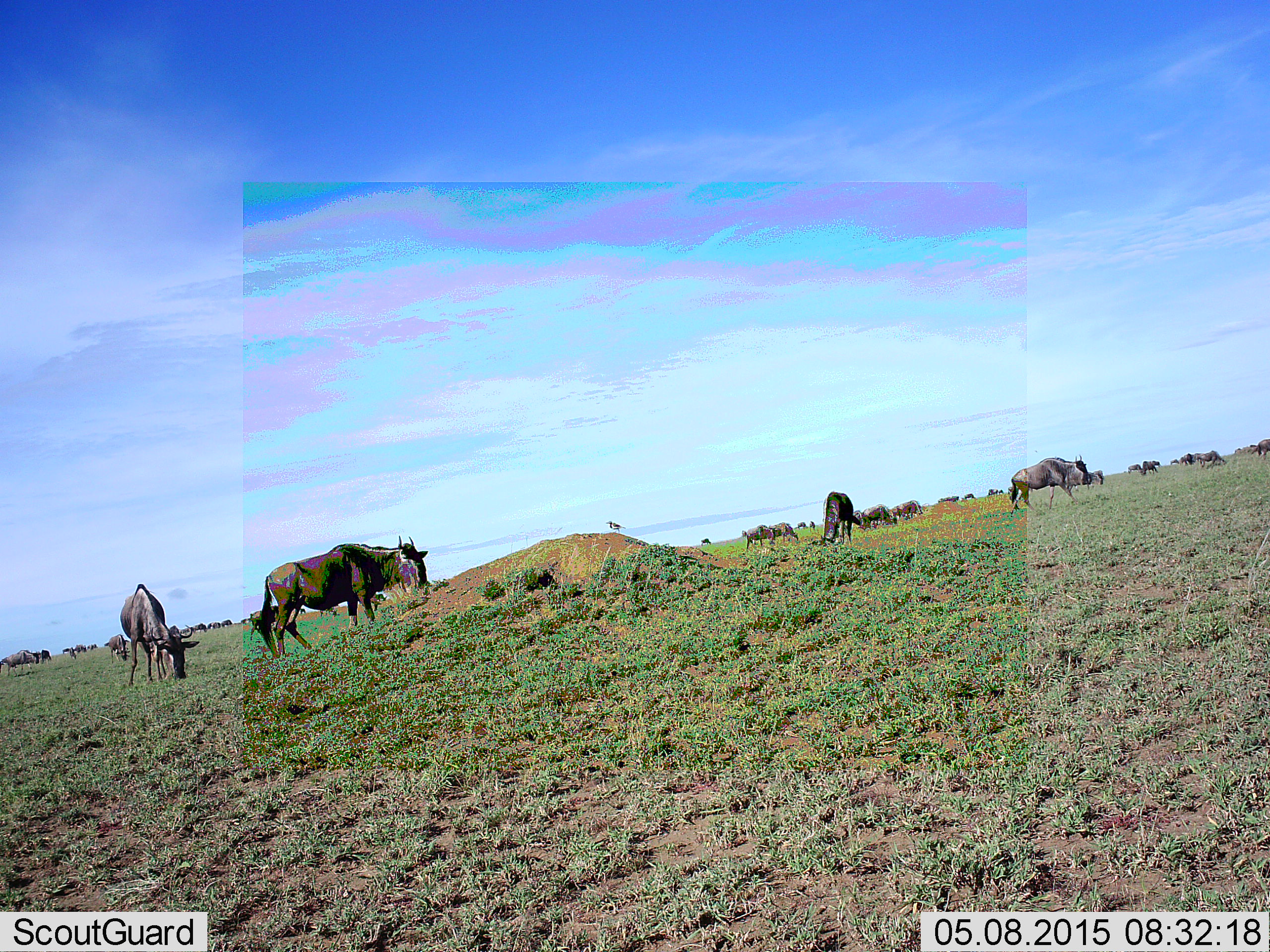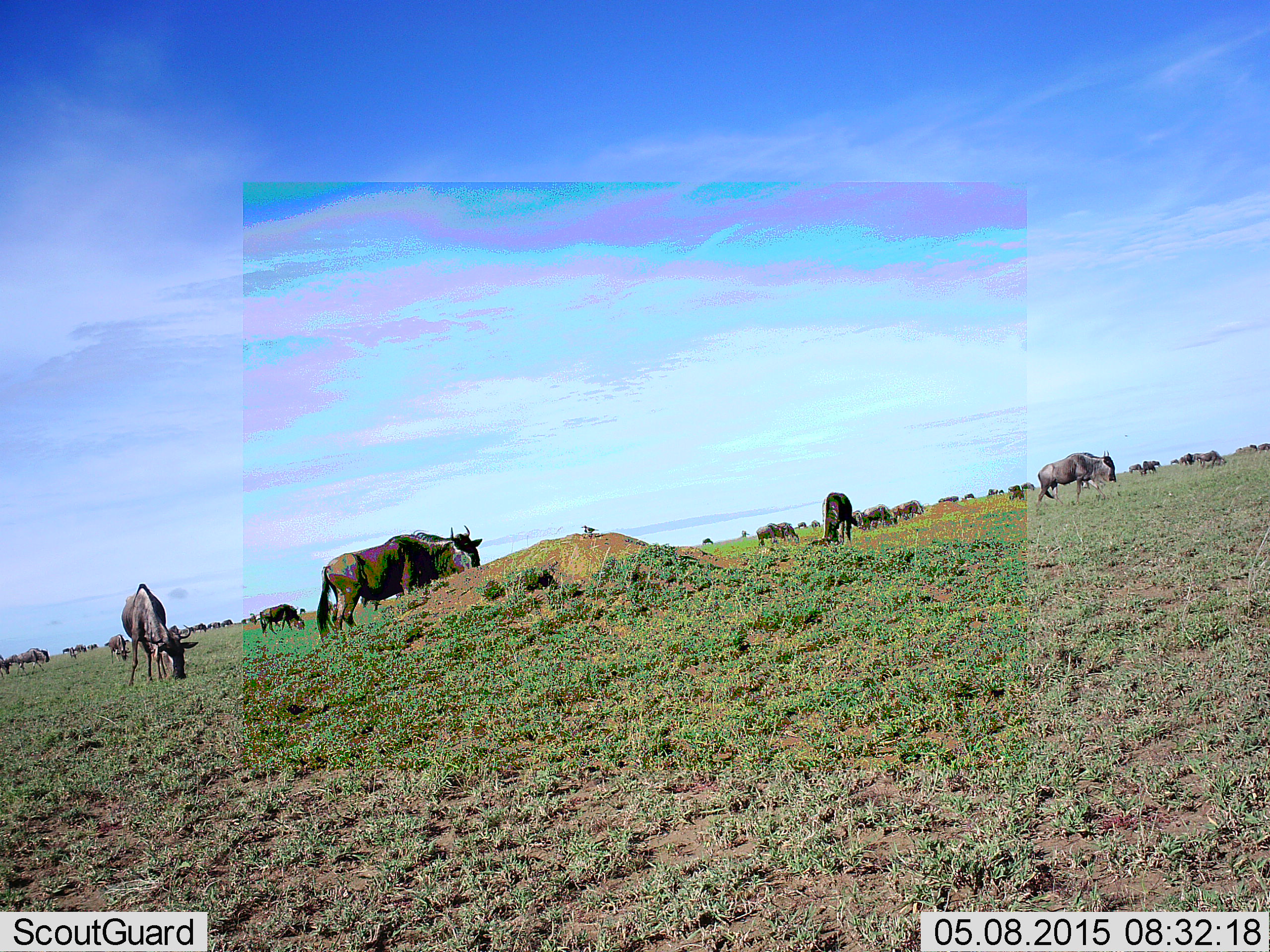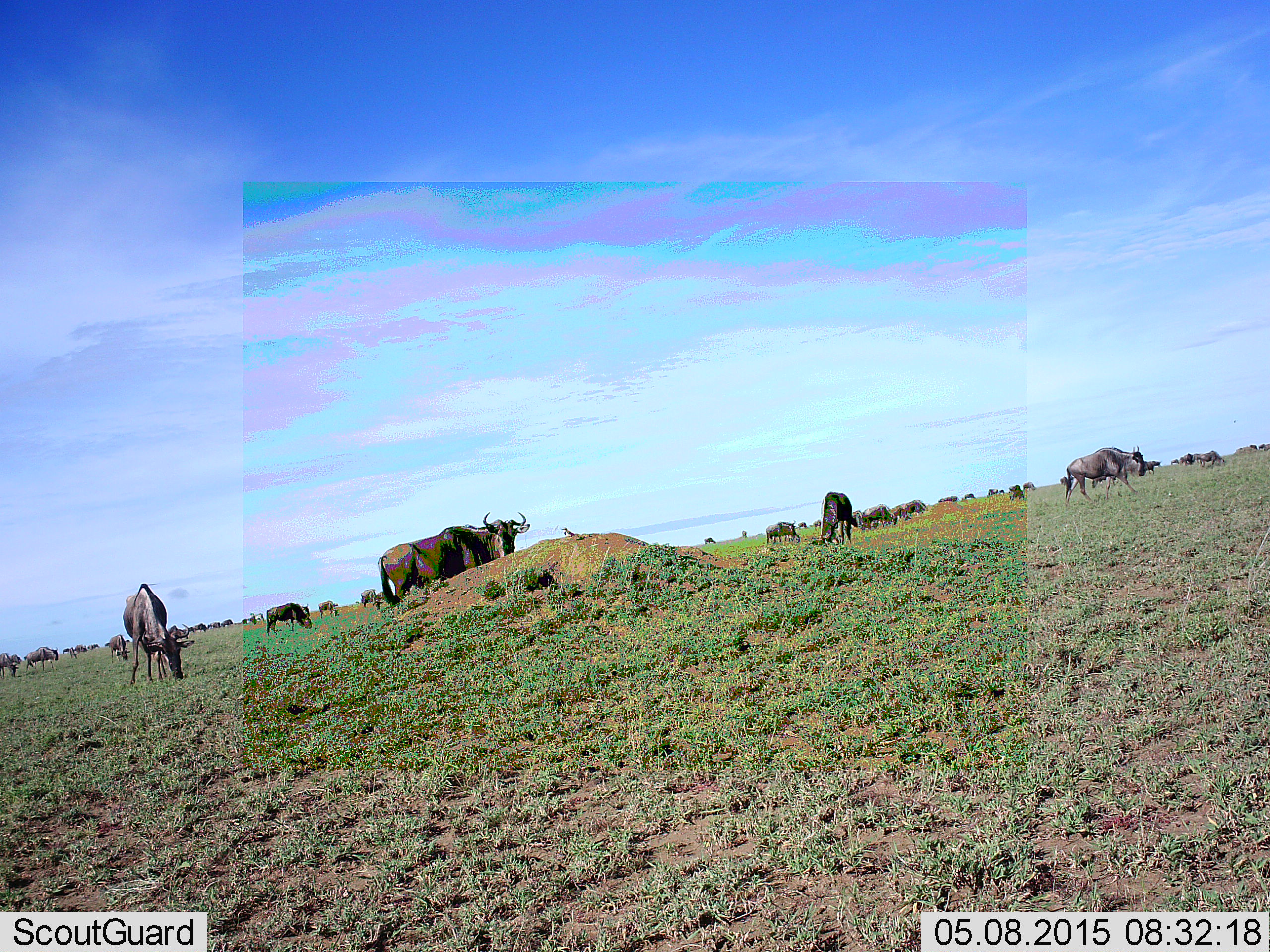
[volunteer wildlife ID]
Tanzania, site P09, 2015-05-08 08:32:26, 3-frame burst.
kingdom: Animalia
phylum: Chordata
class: Mammalia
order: Artiodactyla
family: Bovidae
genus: Connochaetes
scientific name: Connochaetes taurinus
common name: blue wildebeest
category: wildebeest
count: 11-50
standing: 71%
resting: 6%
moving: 82%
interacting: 6%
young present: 0%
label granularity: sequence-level